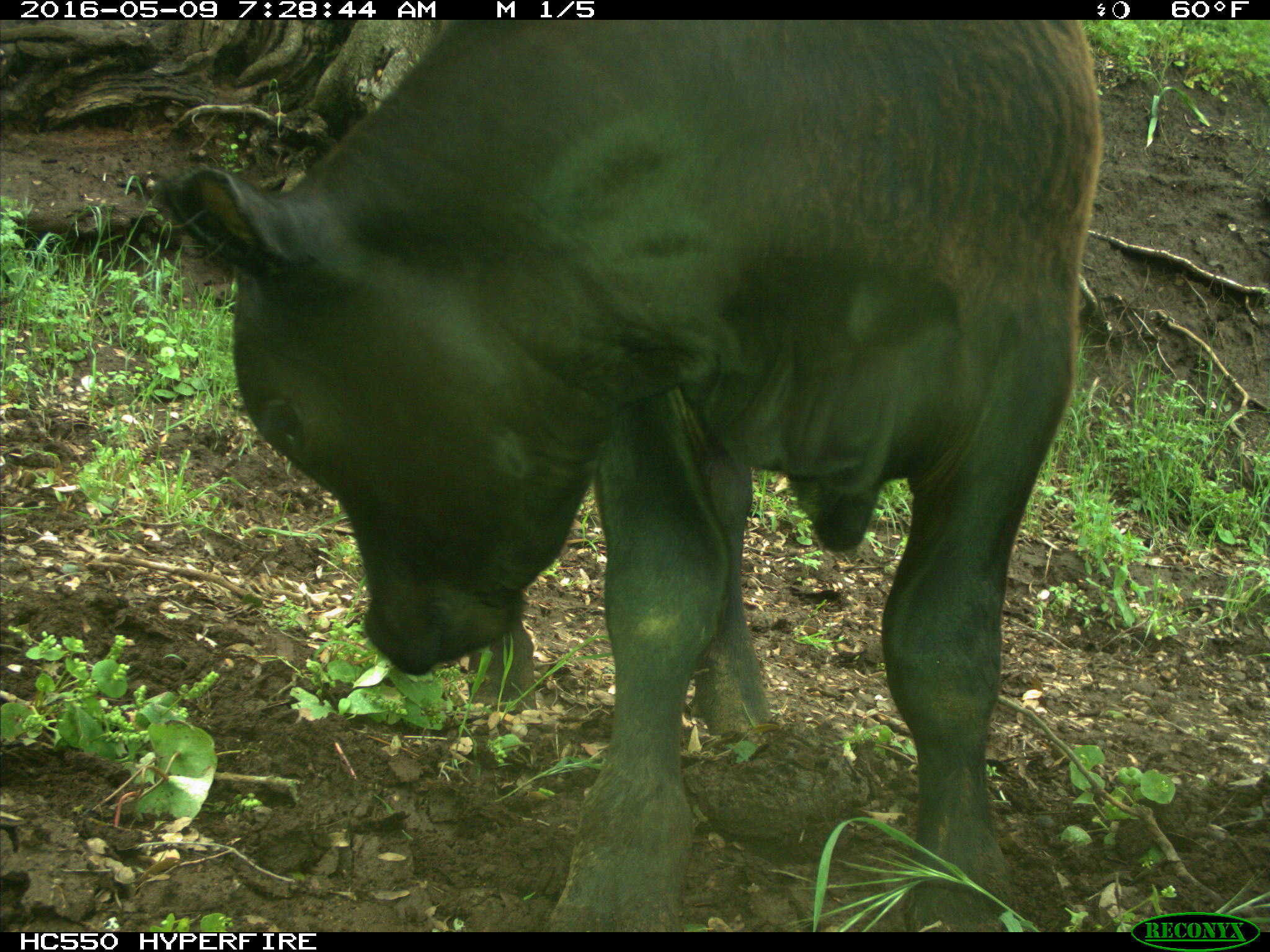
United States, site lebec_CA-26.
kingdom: Animalia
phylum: Chordata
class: Mammalia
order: Artiodactyla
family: Bovidae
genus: Bos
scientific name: Bos taurus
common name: domestic cow